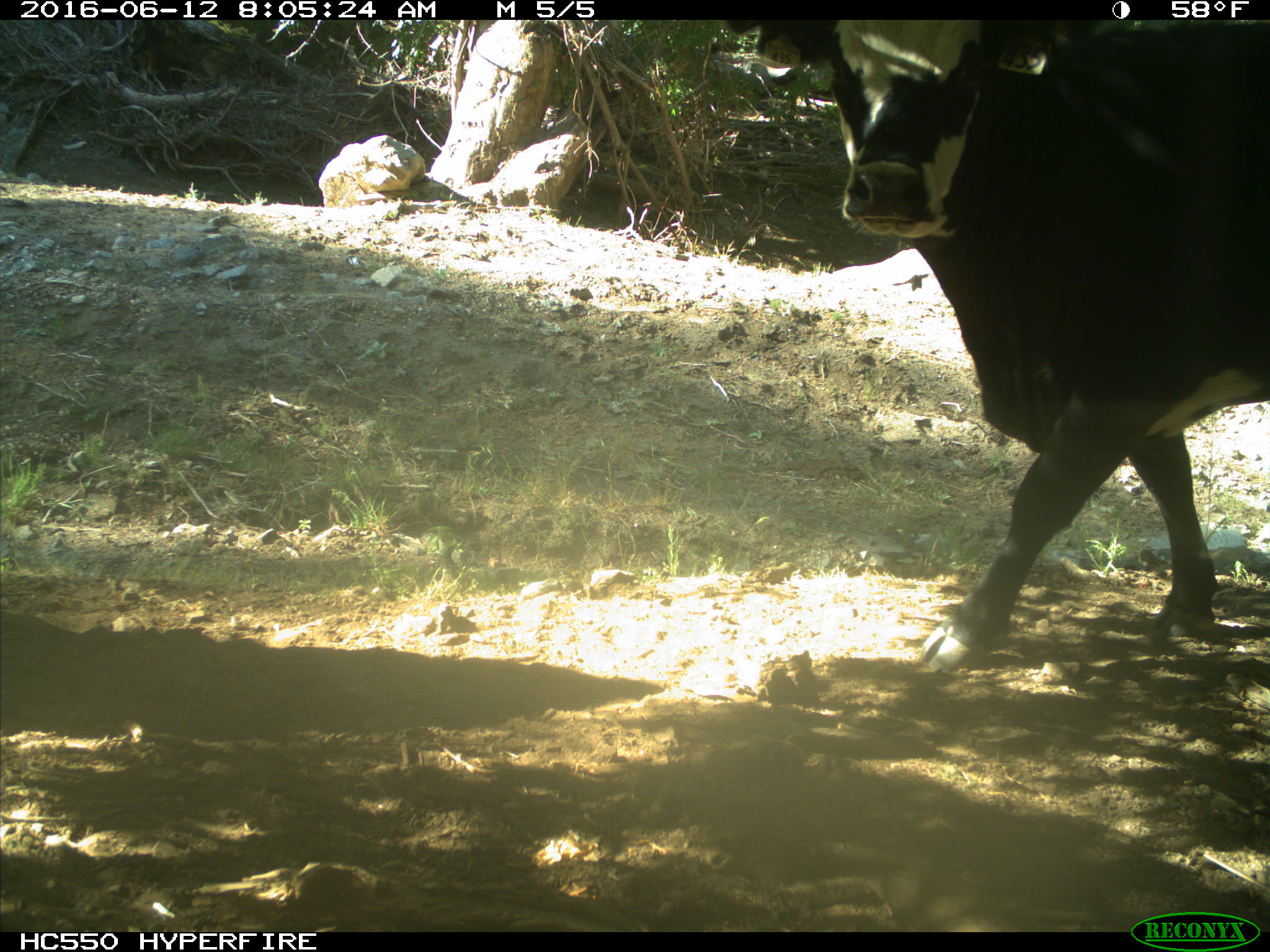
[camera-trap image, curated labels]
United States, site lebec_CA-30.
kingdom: Animalia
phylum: Chordata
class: Mammalia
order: Artiodactyla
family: Bovidae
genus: Bos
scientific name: Bos taurus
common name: domestic cow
Bos taurus (domestic cow).